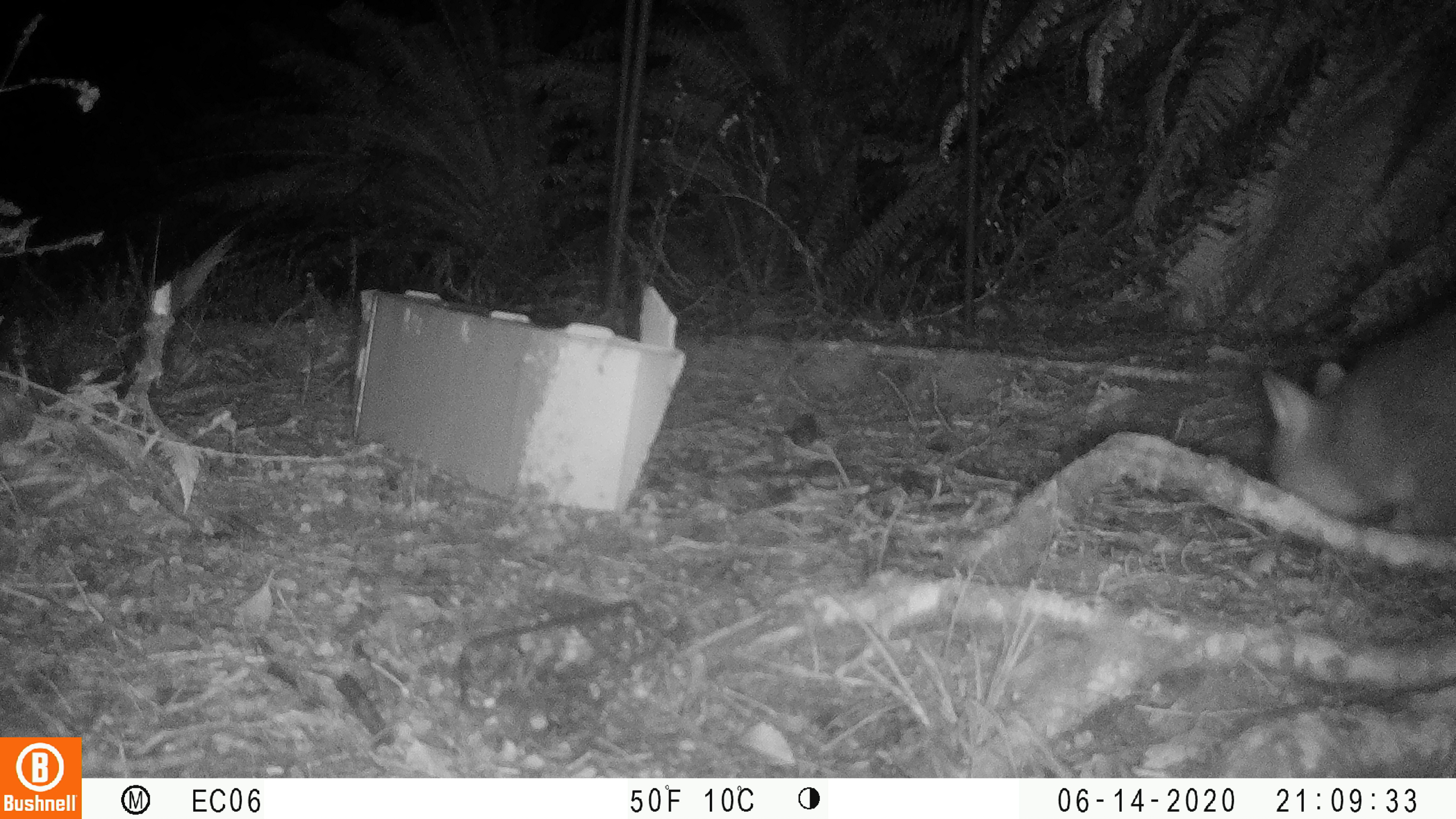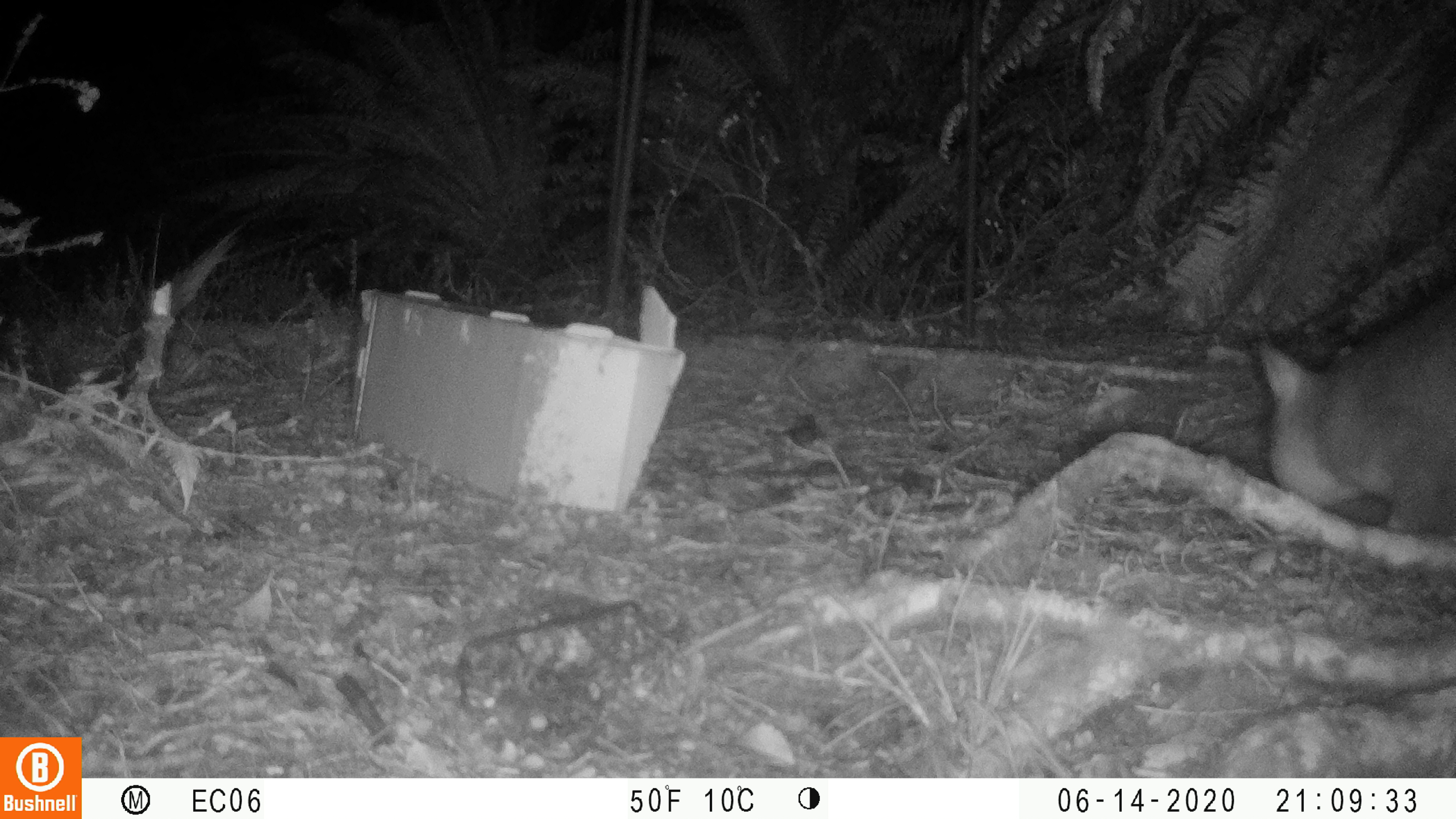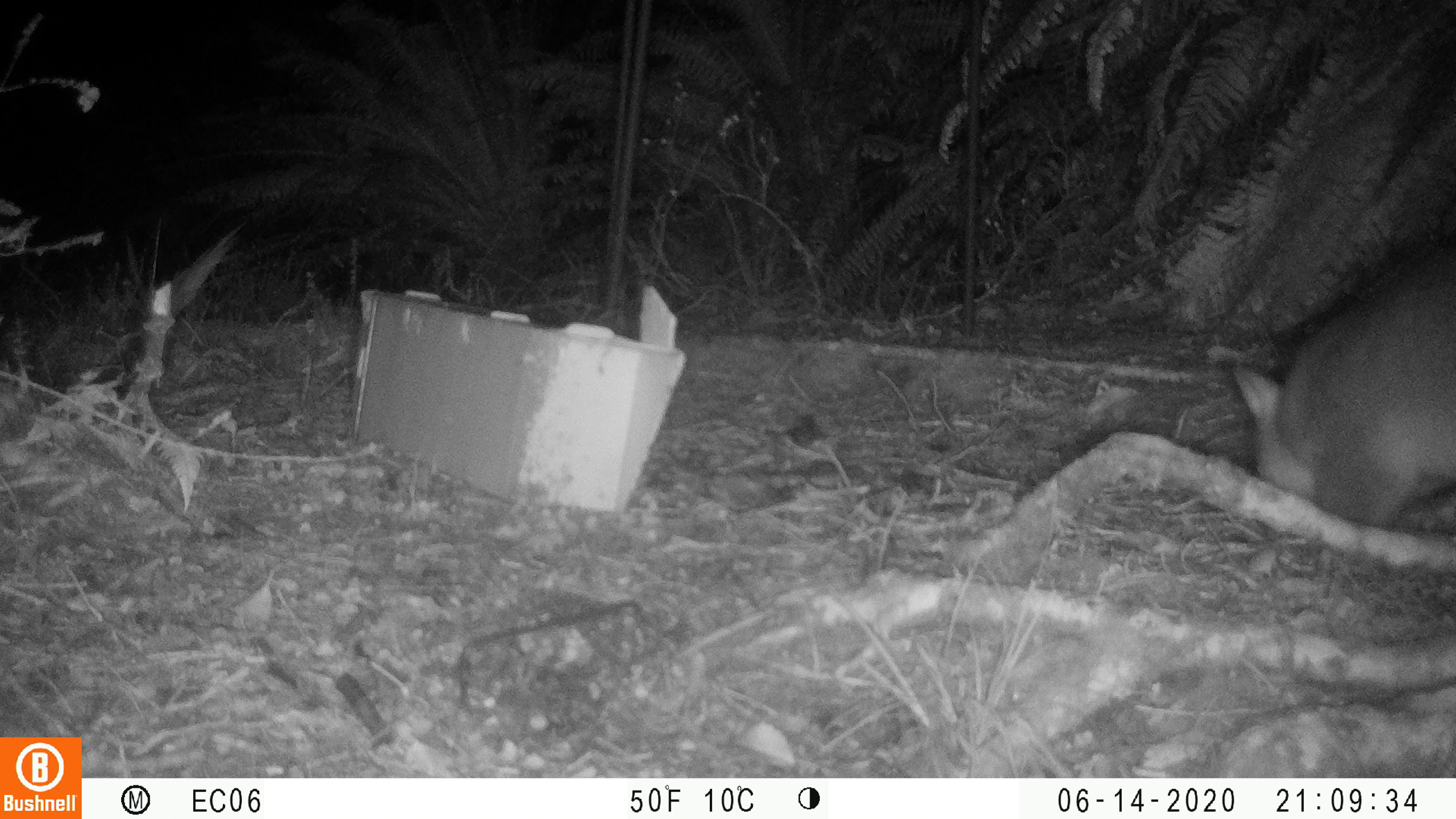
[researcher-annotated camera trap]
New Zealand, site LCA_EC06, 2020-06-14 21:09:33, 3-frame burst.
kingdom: Animalia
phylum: Chordata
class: Mammalia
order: Diprotodontia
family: Phalangeridae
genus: Trichosurus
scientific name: Trichosurus vulpecula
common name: common brushtail possum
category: possum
Possum (common brushtail possum) (Trichosurus vulpecula).